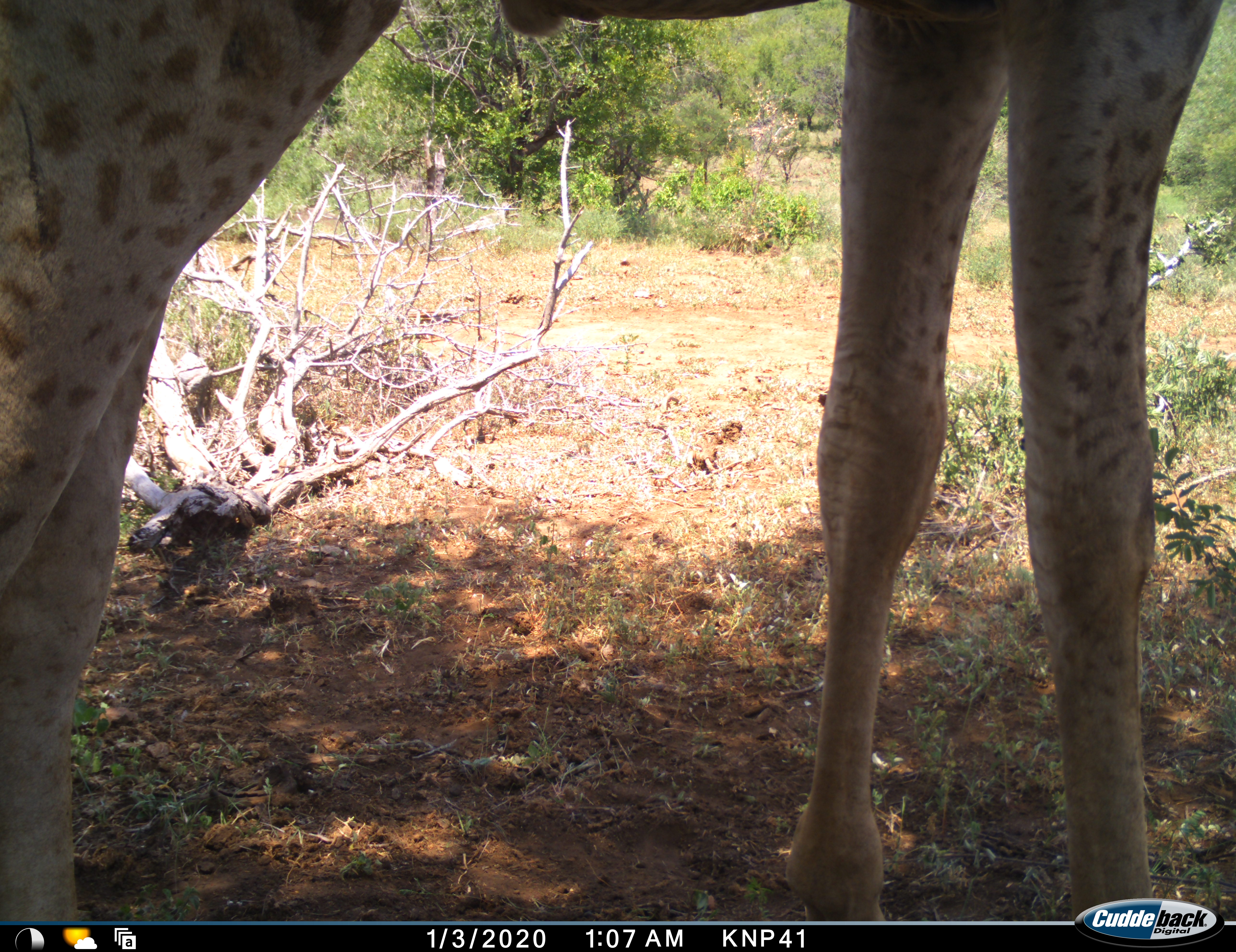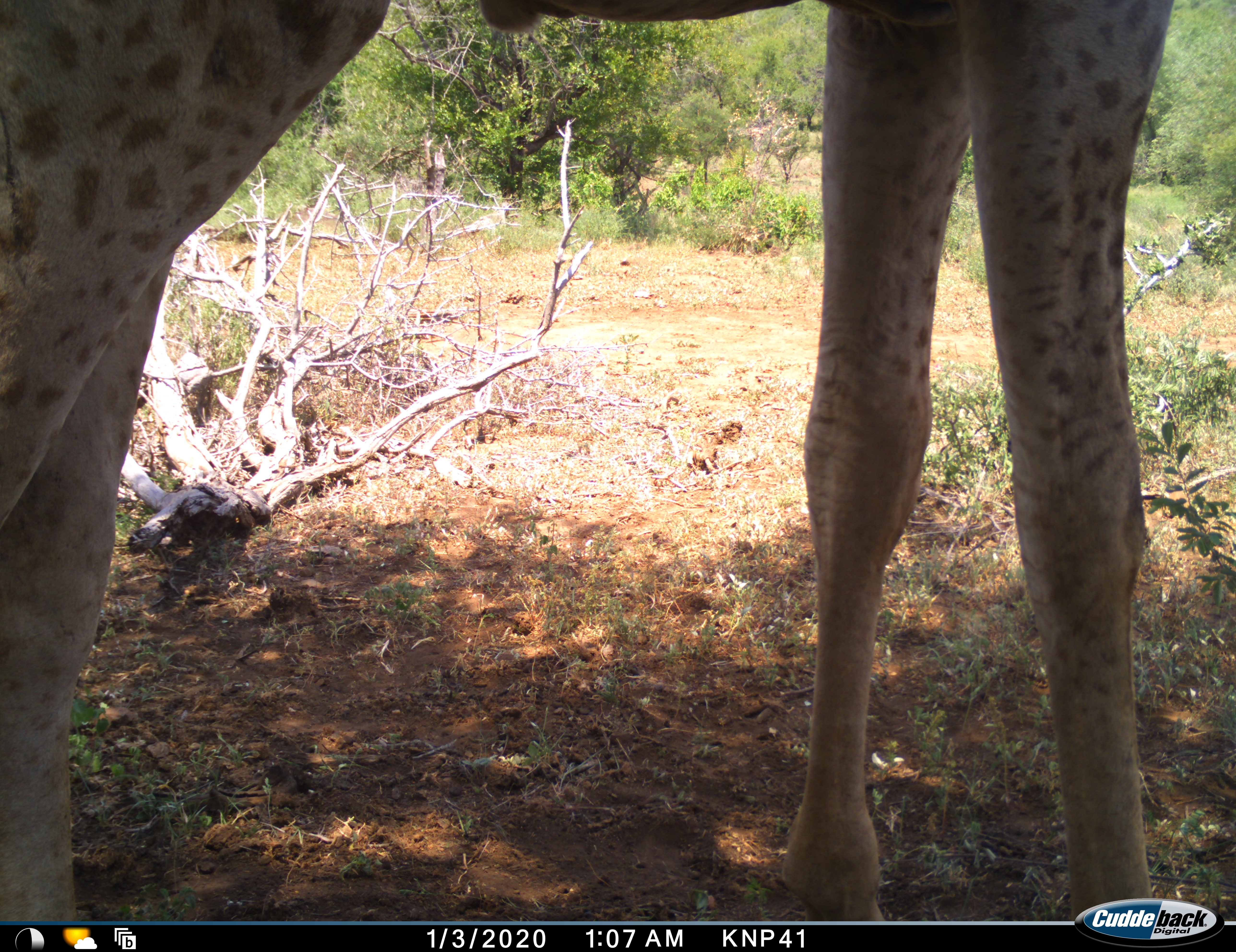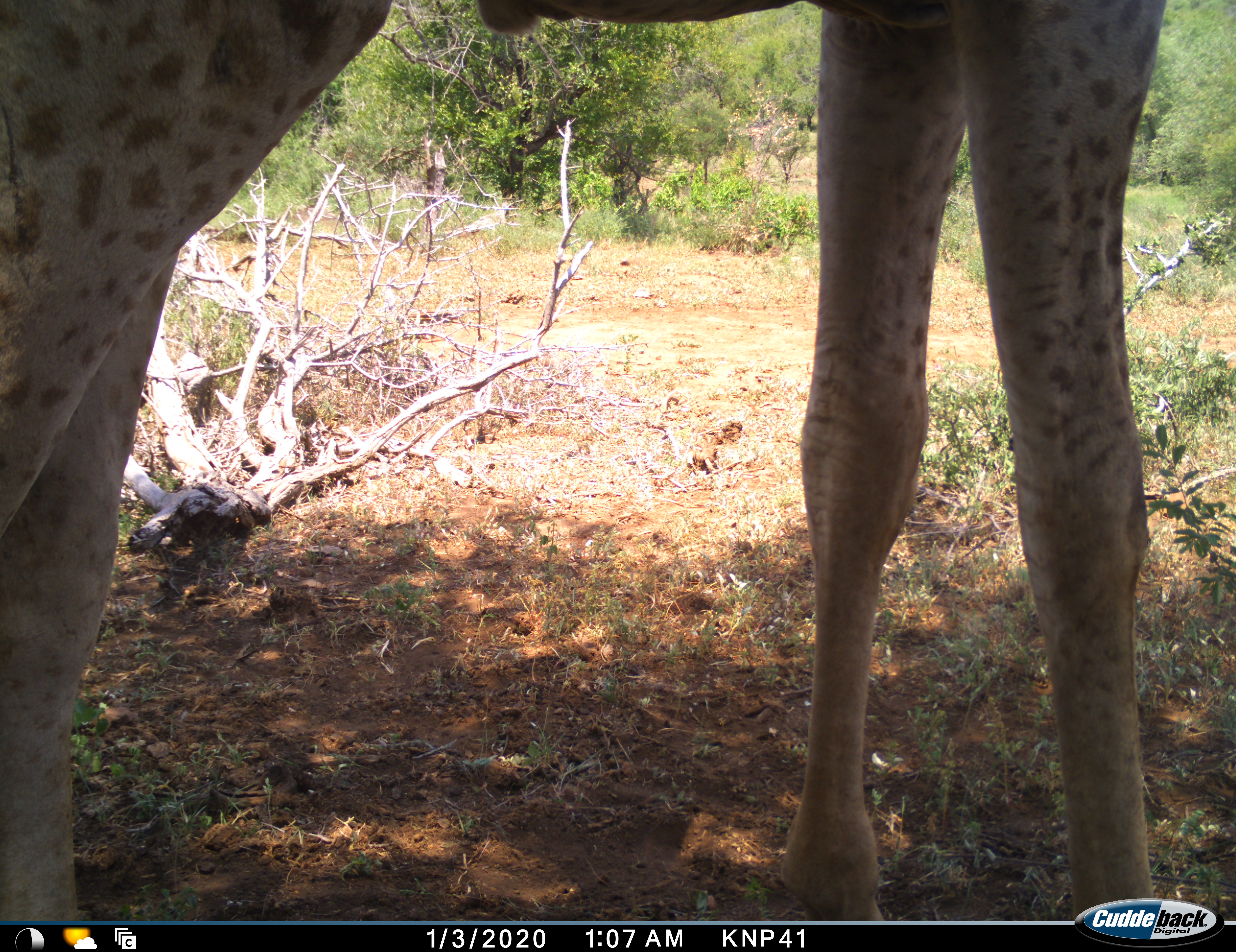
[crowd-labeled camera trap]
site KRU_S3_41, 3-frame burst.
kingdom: Animalia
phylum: Chordata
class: Mammalia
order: Artiodactyla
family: Giraffidae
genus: Giraffa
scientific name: Giraffa camelopardalis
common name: giraffe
Giraffe (Giraffa camelopardalis), count 1. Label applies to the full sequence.